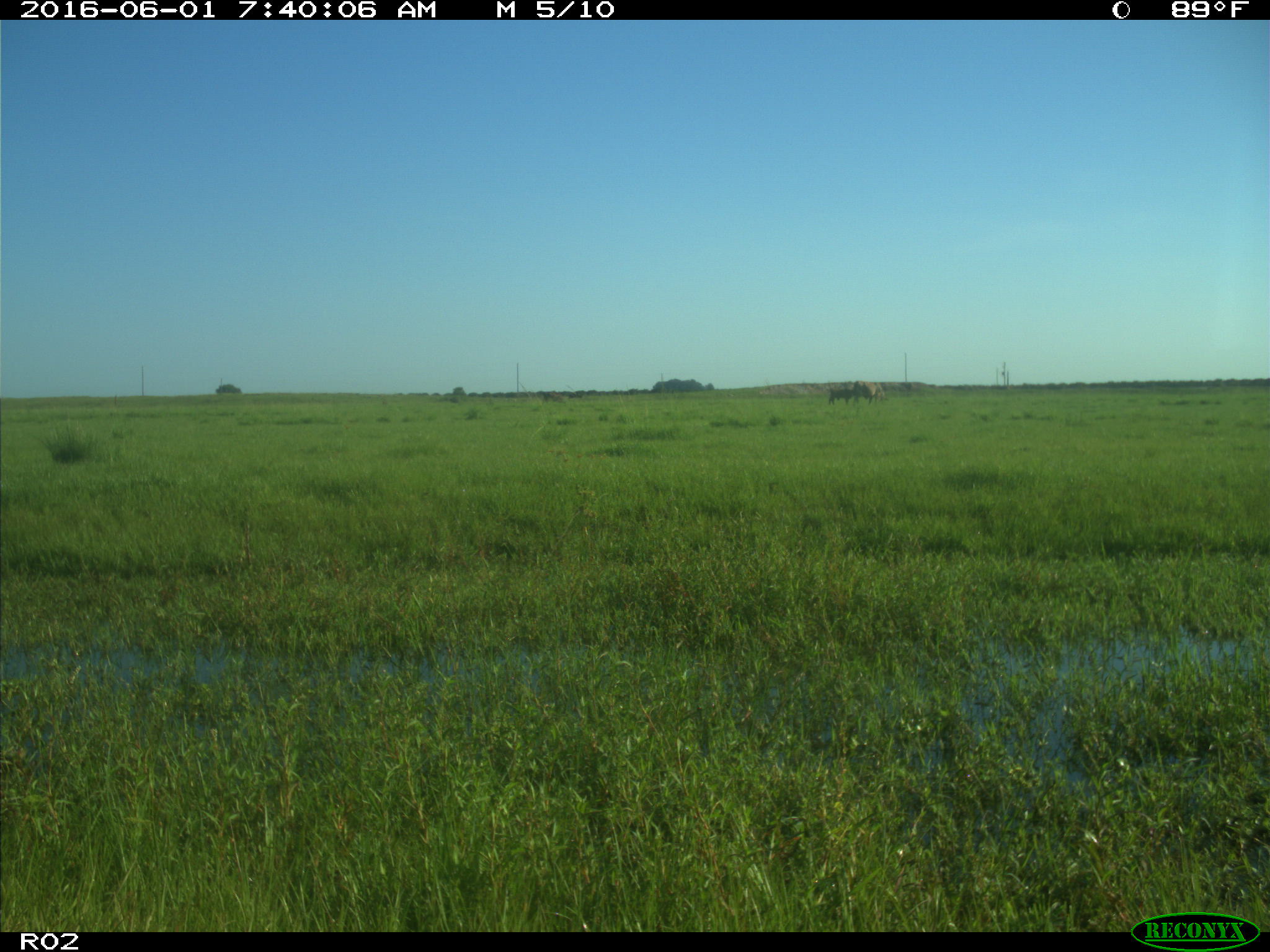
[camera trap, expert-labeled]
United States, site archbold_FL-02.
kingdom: Animalia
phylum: Chordata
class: Mammalia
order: Artiodactyla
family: Bovidae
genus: Bos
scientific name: Bos taurus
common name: domestic cow